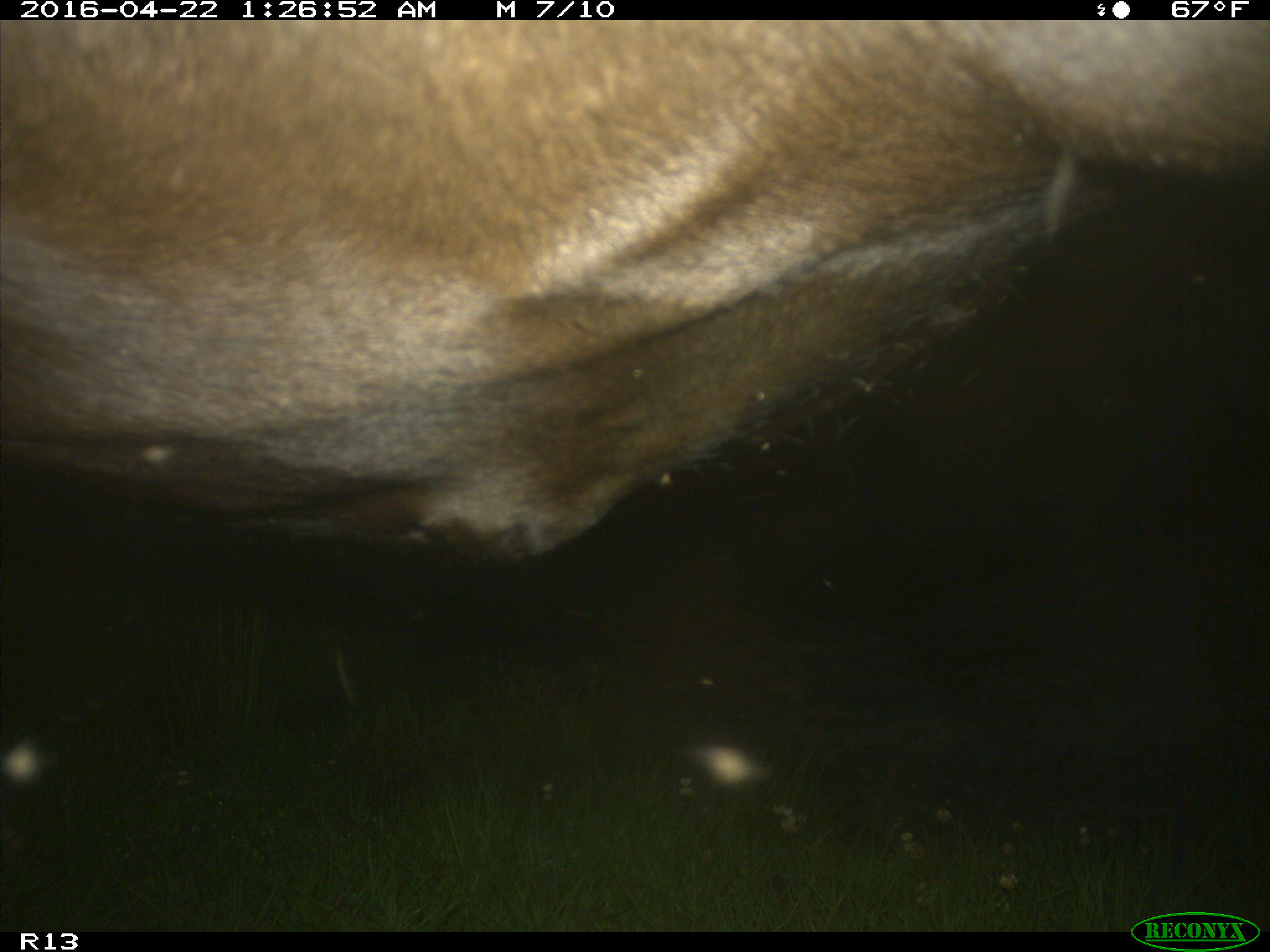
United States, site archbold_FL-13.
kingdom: Animalia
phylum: Chordata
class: Mammalia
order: Artiodactyla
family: Bovidae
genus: Bos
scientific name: Bos taurus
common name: domestic cow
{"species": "Bos taurus (domestic cow)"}